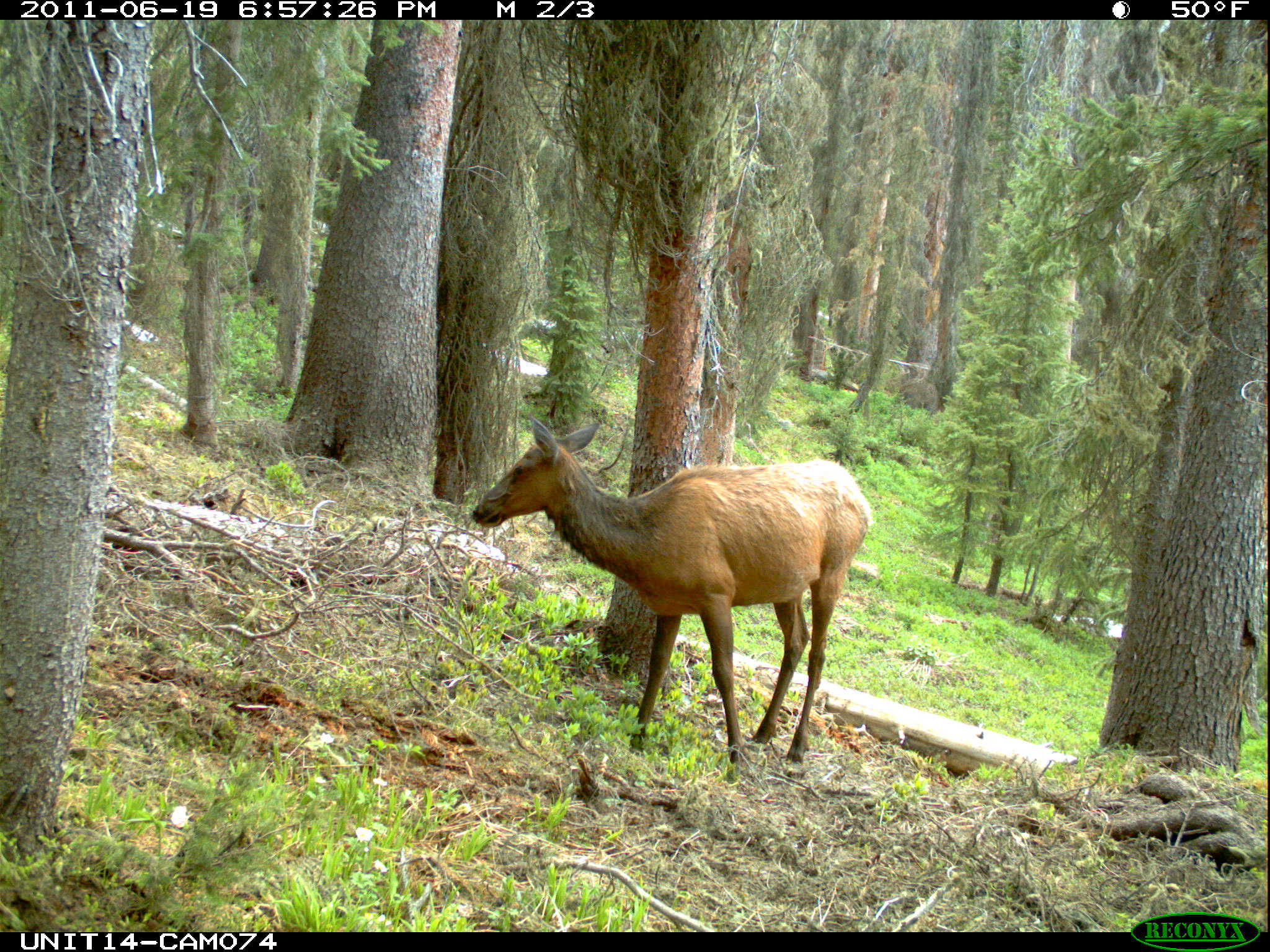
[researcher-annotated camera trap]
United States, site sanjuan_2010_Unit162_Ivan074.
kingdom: Animalia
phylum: Chordata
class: Mammalia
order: Artiodactyla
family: Cervidae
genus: Cervus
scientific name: Cervus elaphus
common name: red deer